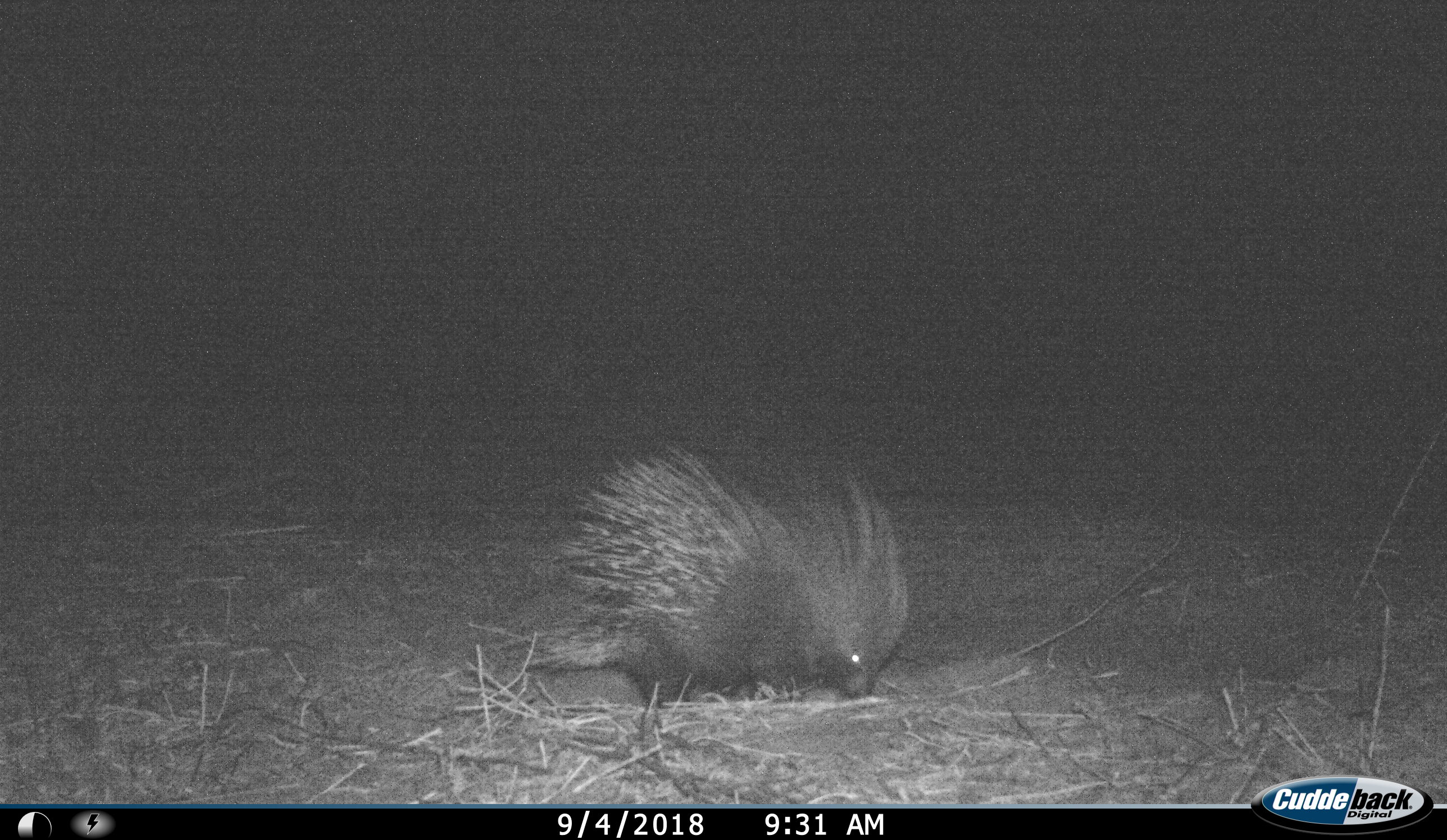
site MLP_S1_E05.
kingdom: Animalia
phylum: Chordata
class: Mammalia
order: Rodentia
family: Hystricidae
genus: Hystrix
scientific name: Hystrix cristata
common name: crested porcupine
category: porcupine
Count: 1.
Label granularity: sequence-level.